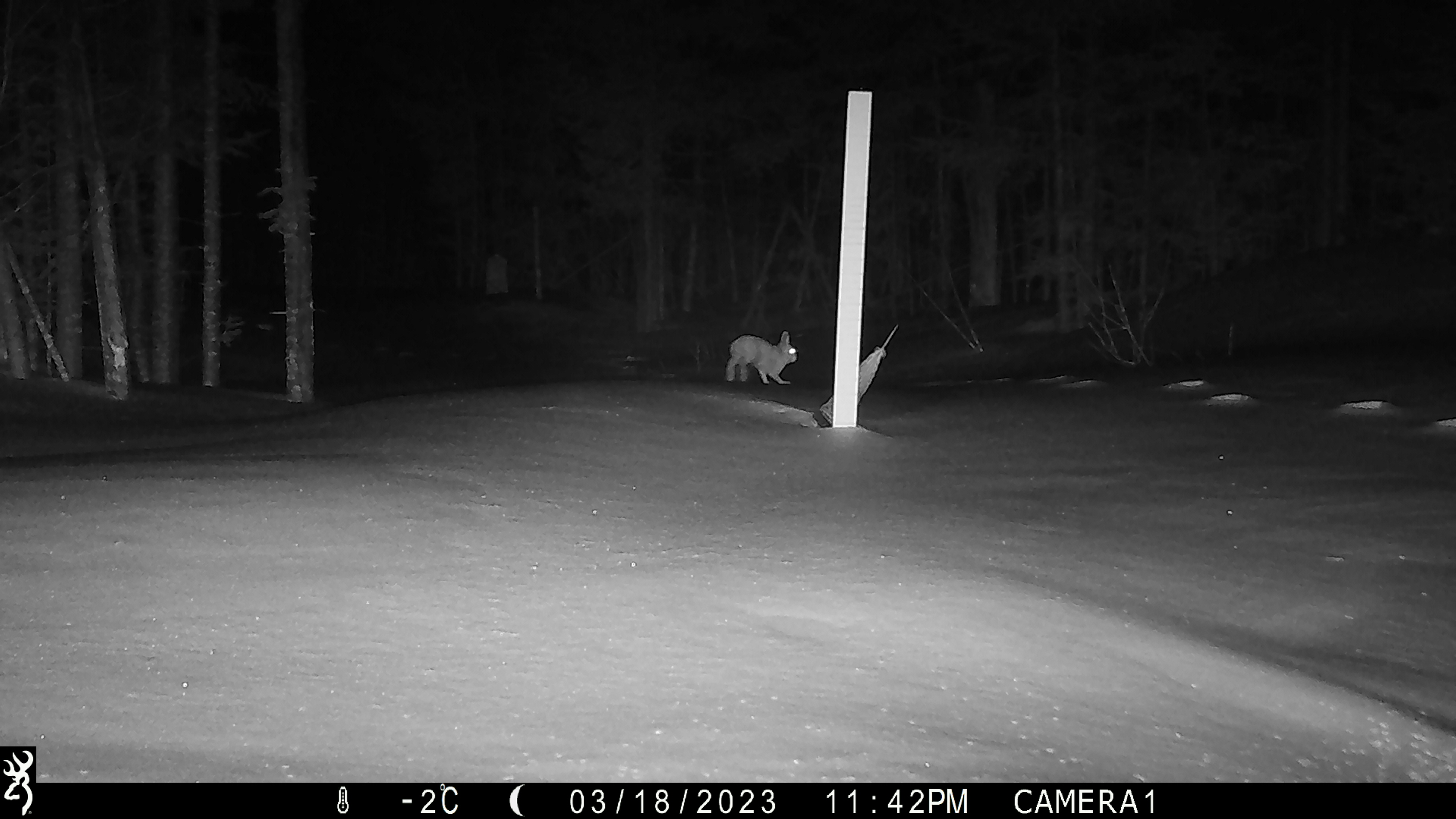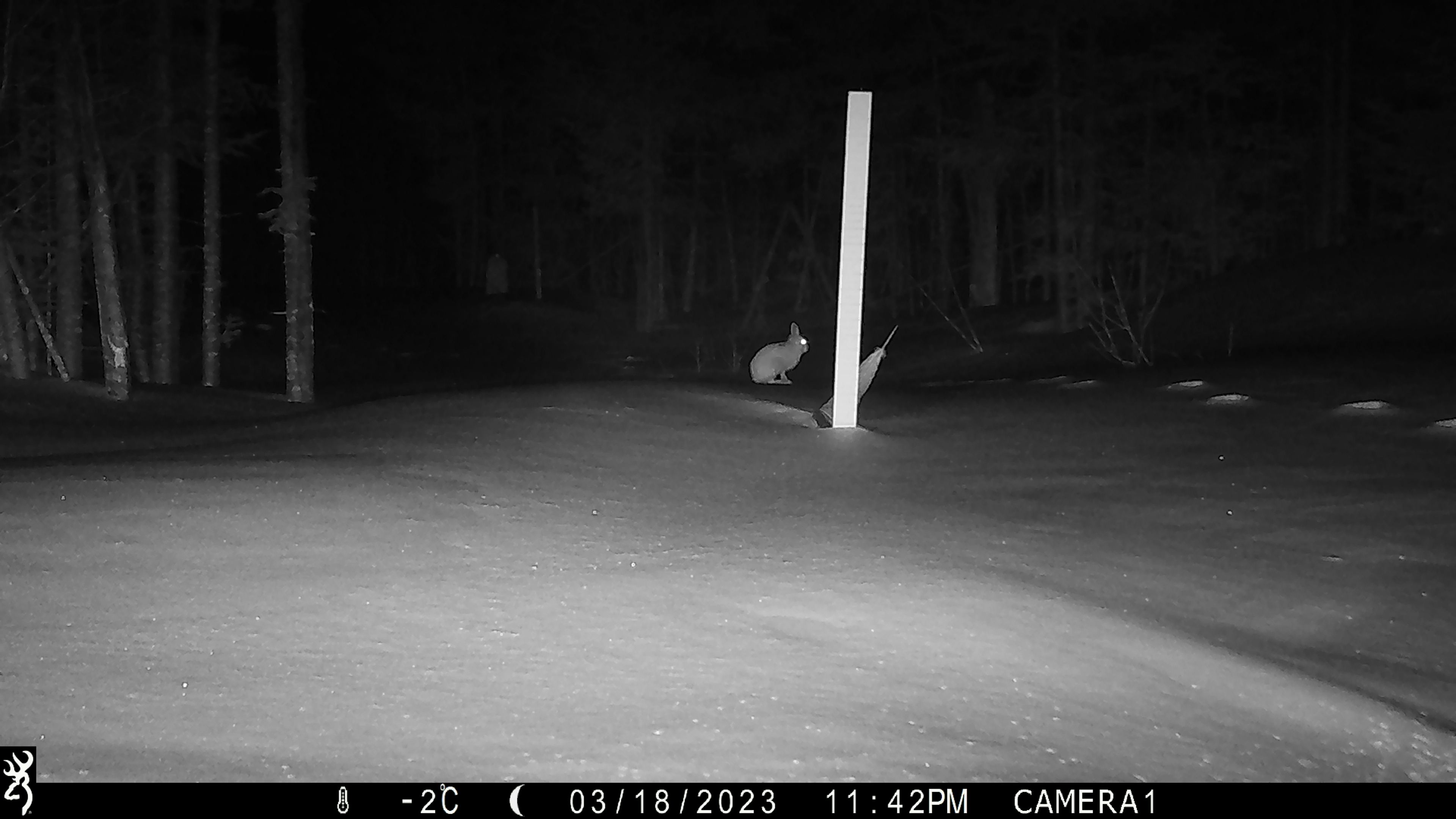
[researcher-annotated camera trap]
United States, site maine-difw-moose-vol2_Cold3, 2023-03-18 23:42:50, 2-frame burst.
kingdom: Animalia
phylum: Chordata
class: Mammalia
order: Lagomorpha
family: Leporidae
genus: Lepus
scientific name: Lepus americanus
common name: snowshoe hare